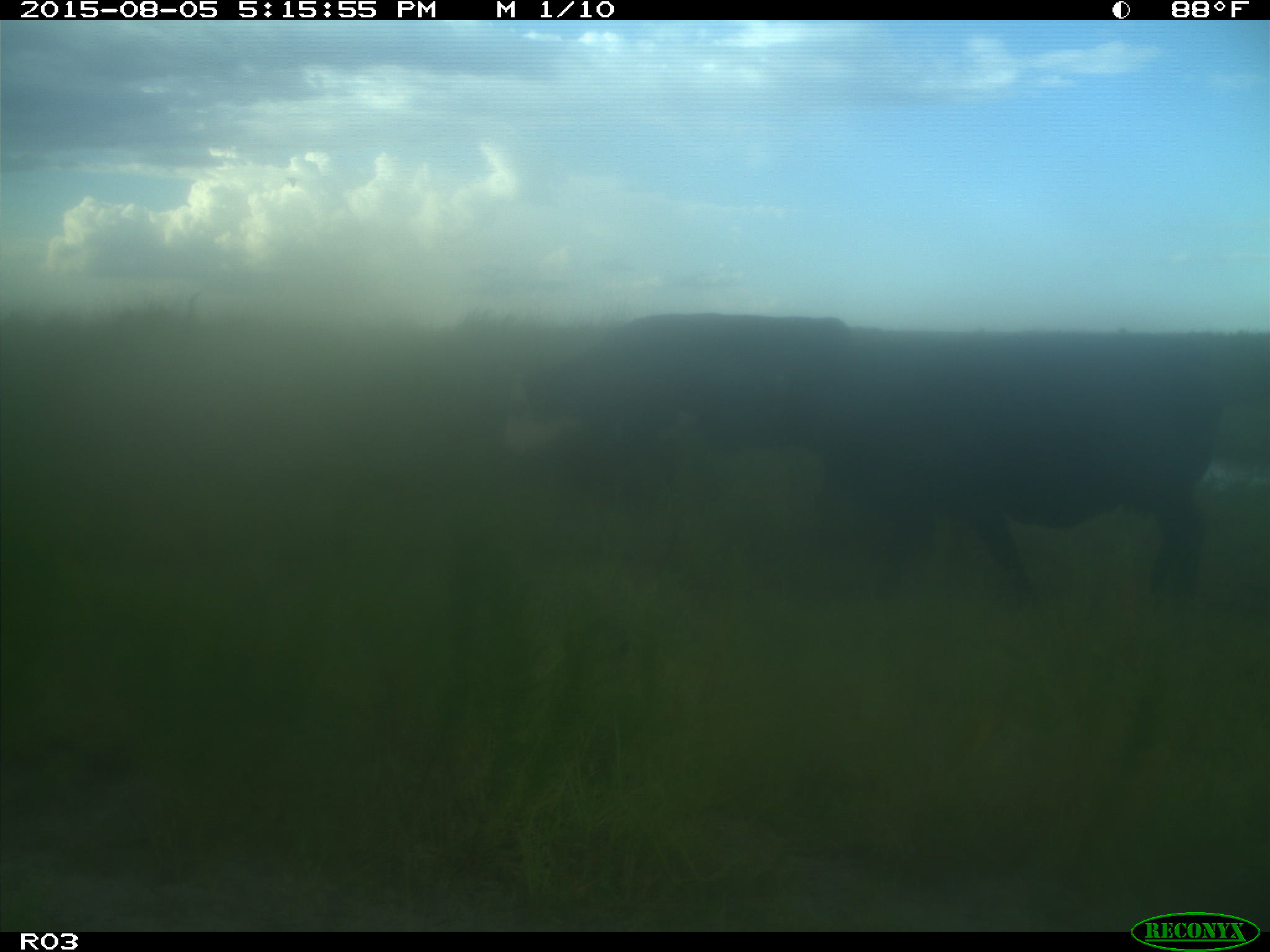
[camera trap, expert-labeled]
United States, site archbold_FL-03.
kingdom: Animalia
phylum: Chordata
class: Mammalia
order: Artiodactyla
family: Bovidae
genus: Bos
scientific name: Bos taurus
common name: domestic cow